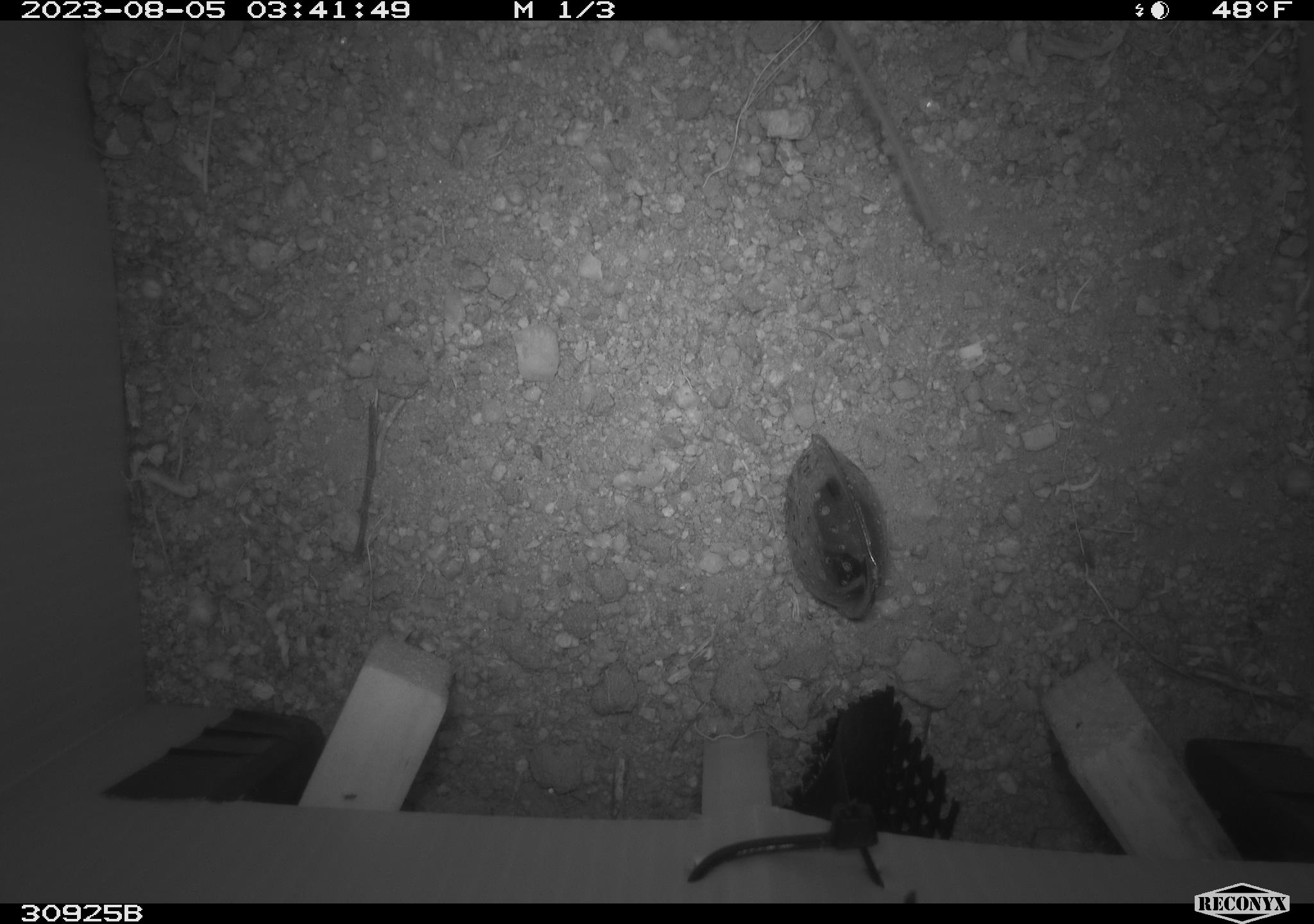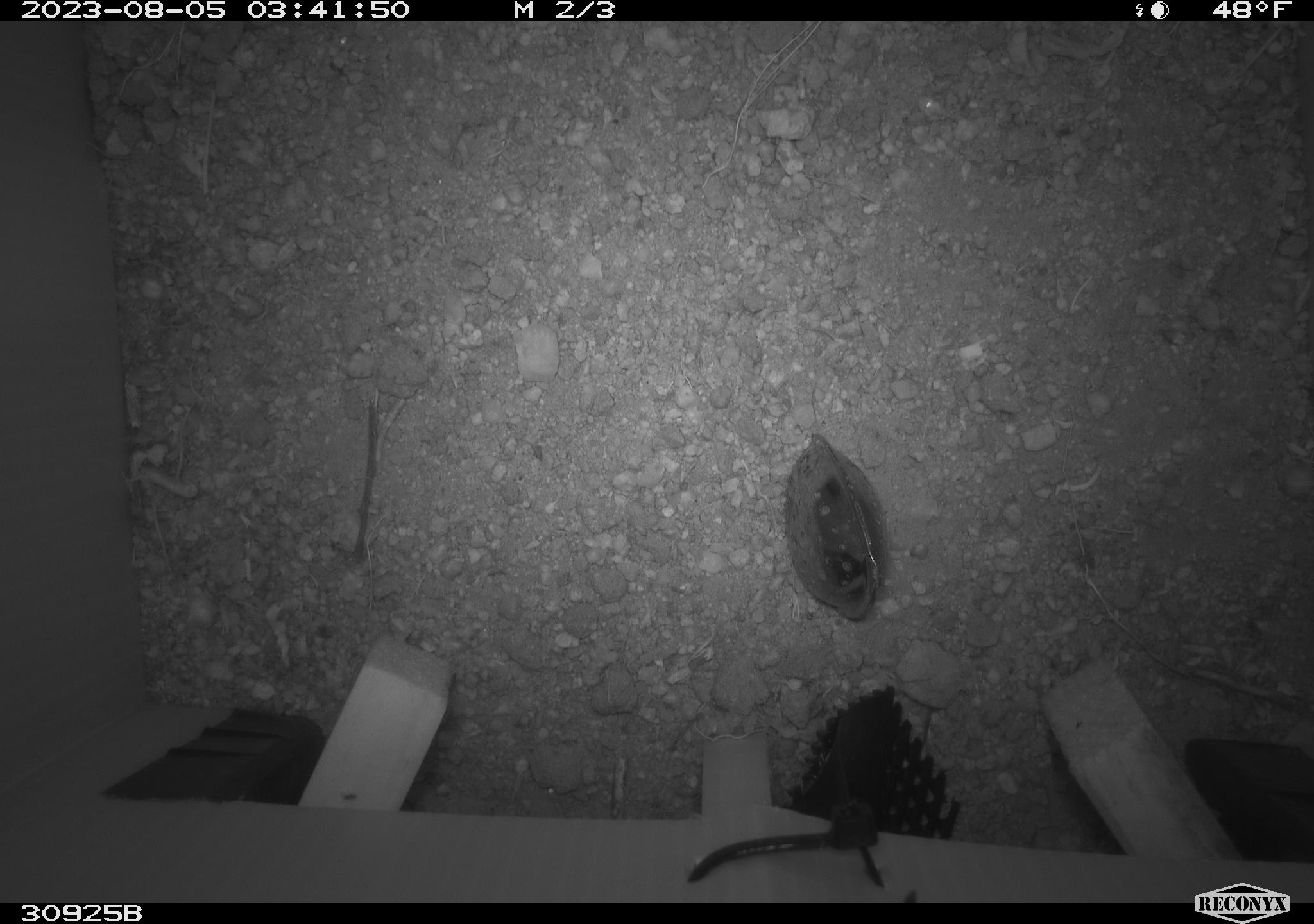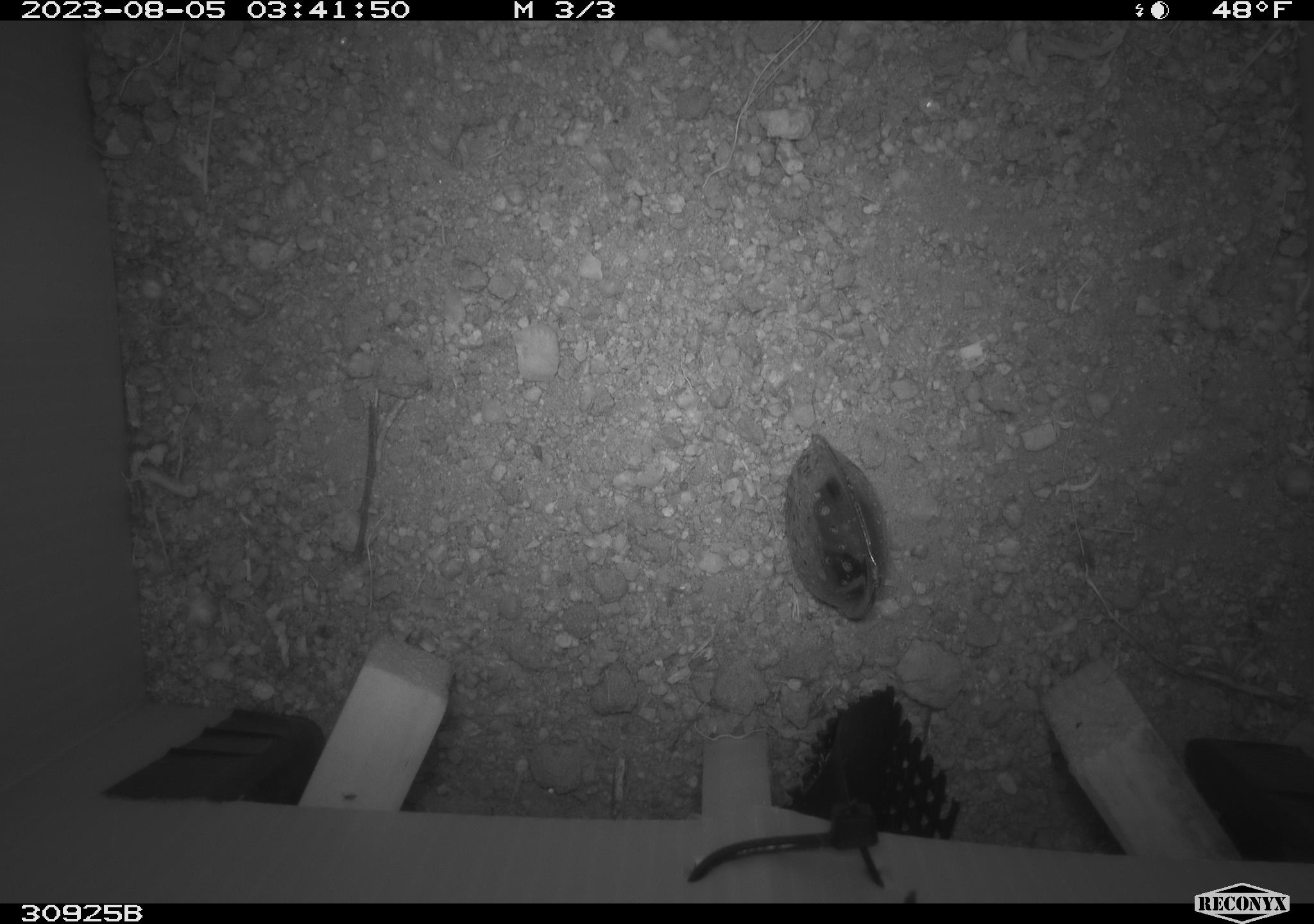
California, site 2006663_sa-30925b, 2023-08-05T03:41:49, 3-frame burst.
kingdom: Animalia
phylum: Chordata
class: Mammalia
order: Rodentia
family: Heteromyidae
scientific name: Heteromyidae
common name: kangaroo rats and pocket mice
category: heteromyidae family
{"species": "heteromyidae family (kangaroo rats and pocket mice) (Heteromyidae)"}